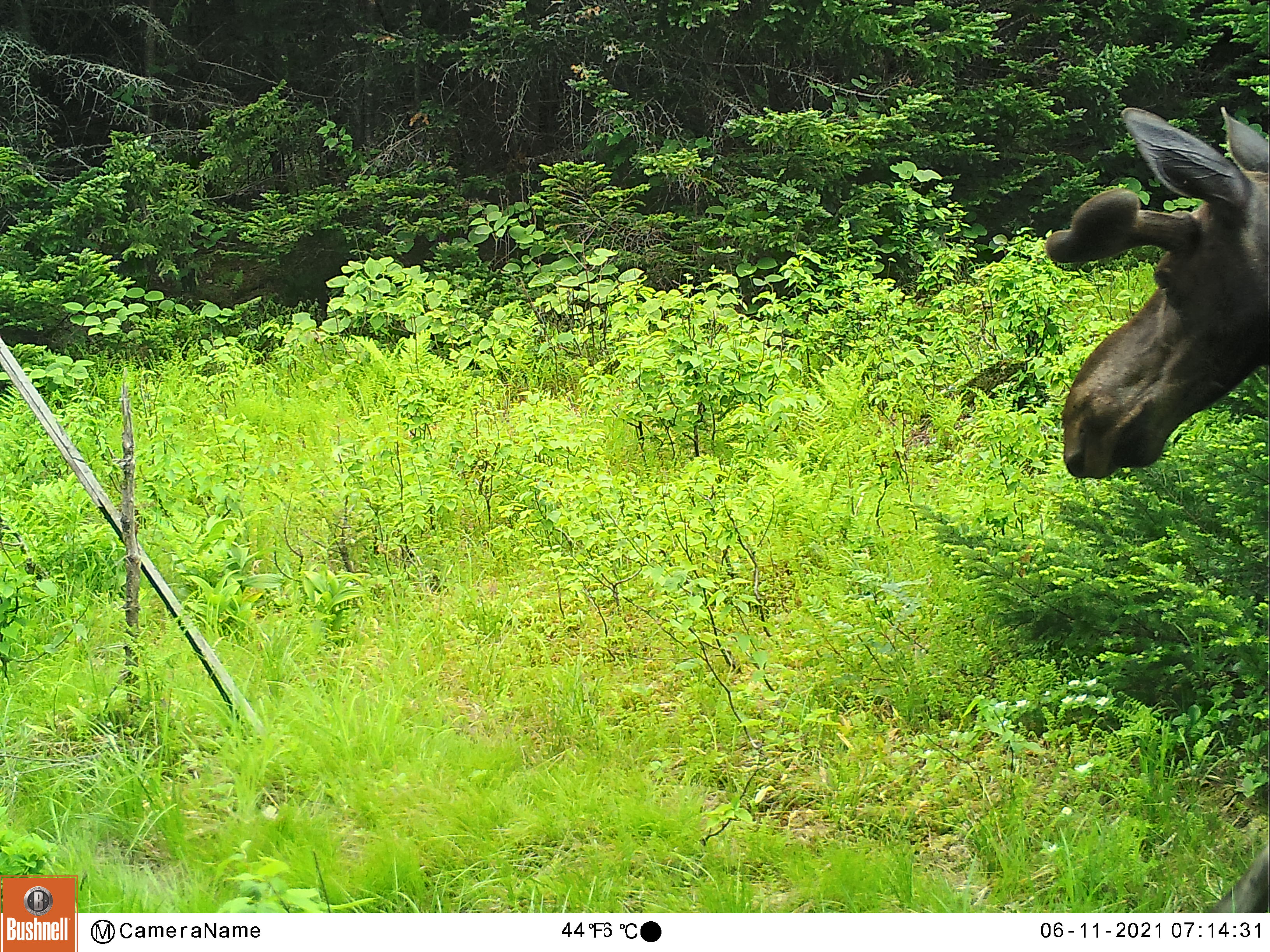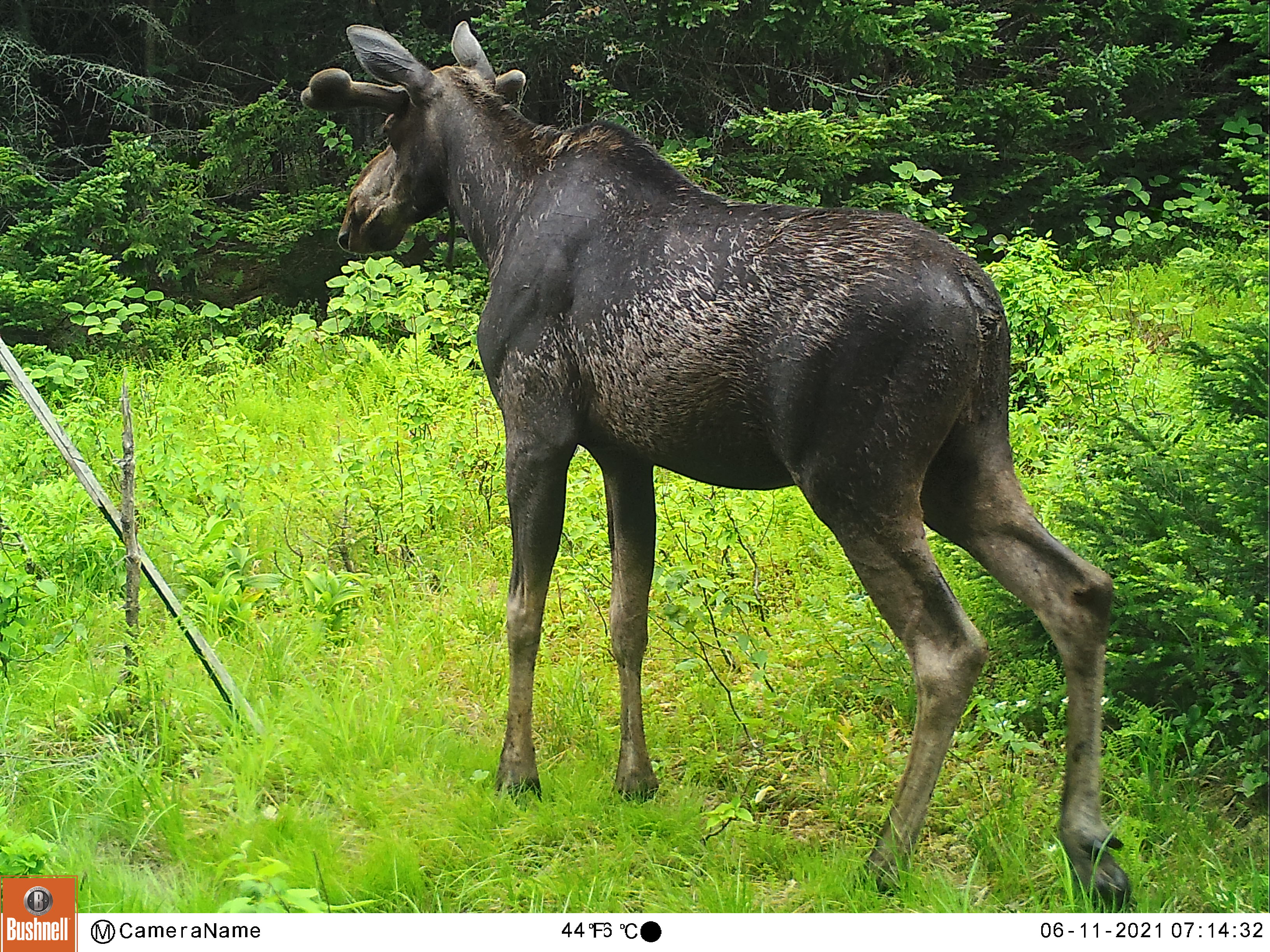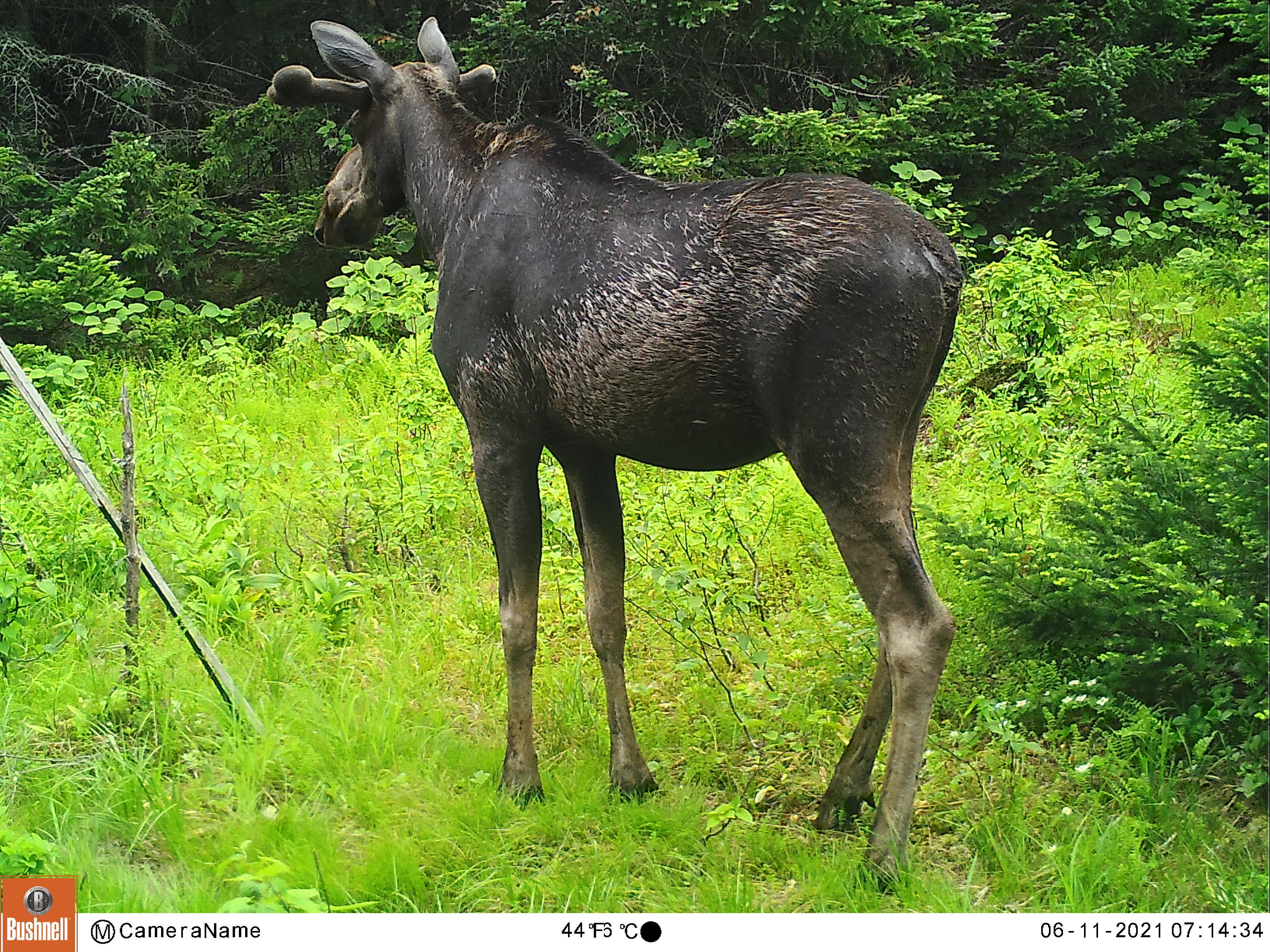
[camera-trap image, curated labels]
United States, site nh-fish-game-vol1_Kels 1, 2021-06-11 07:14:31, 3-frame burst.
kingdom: Animalia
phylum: Chordata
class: Mammalia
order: Artiodactyla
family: Cervidae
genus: Alces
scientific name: Alces alces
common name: moose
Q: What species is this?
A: Moose (Alces alces).